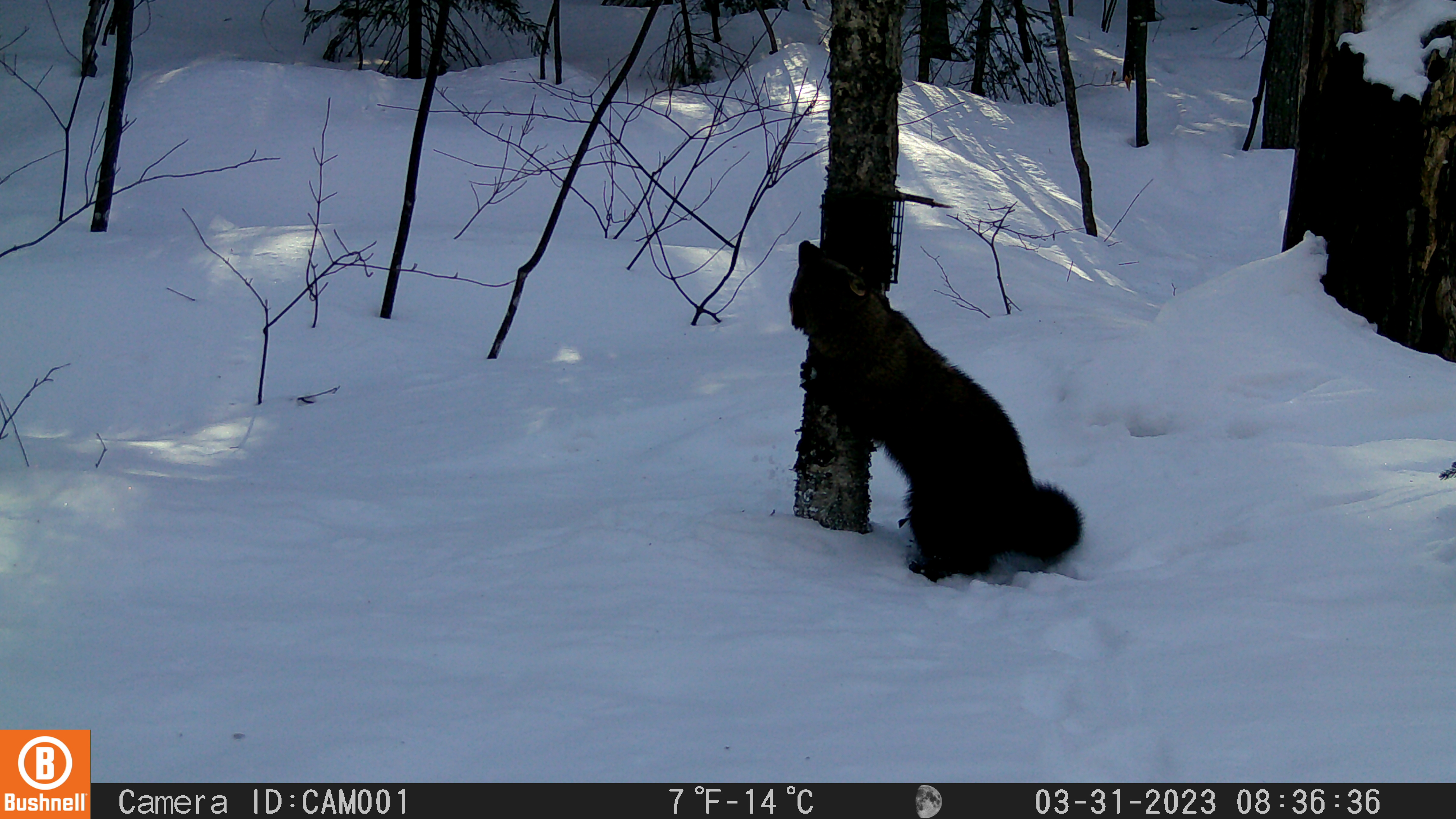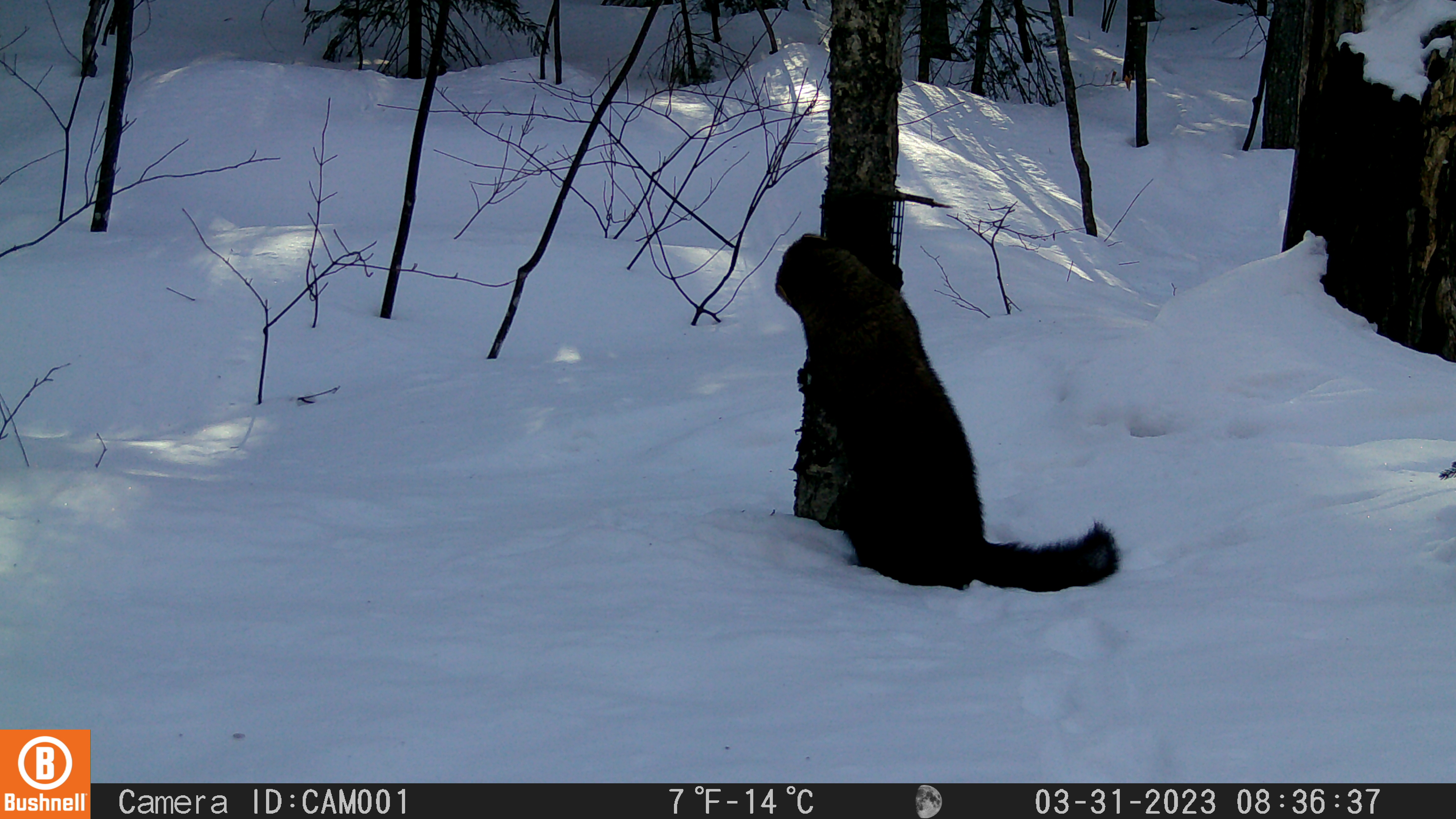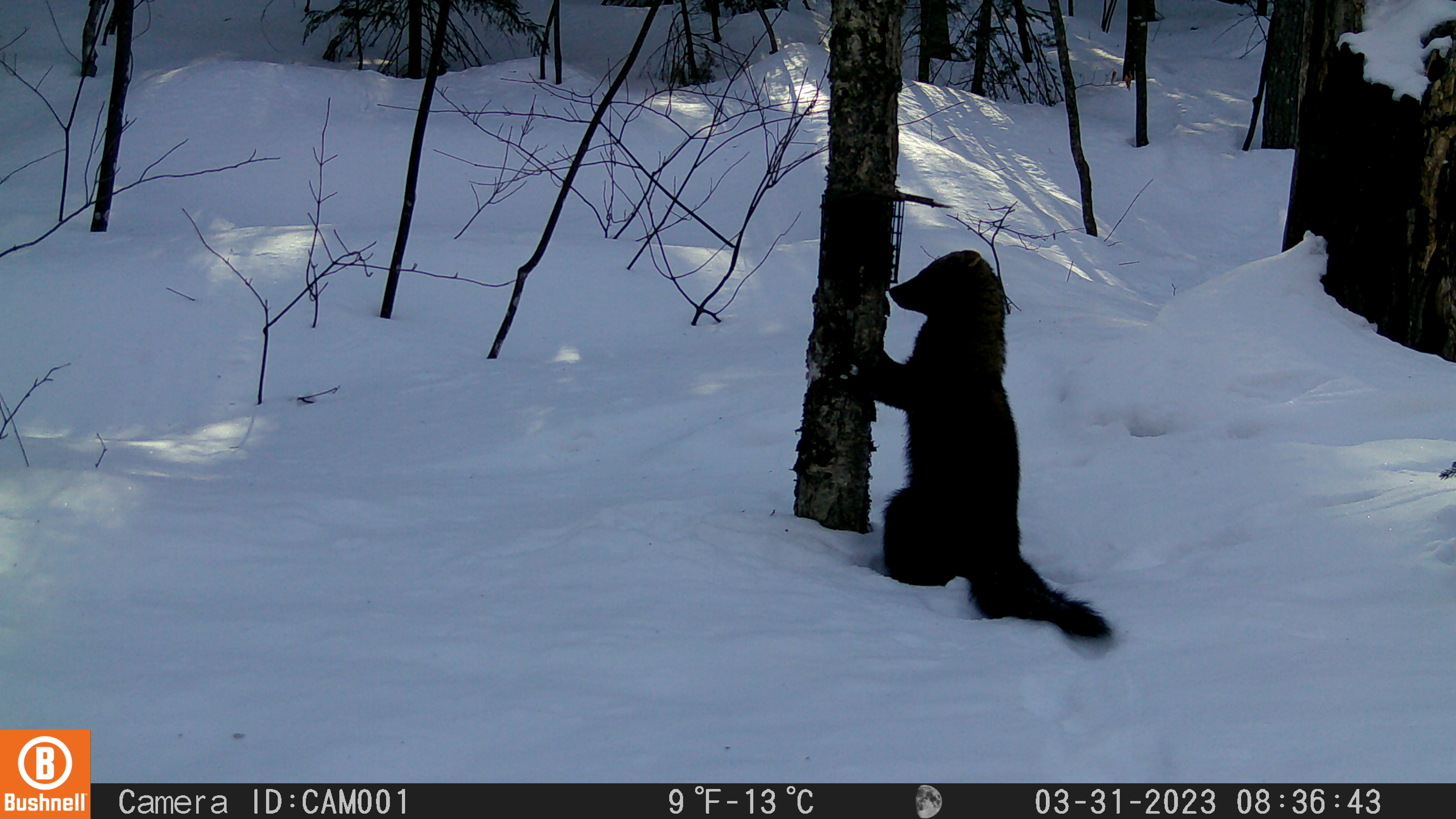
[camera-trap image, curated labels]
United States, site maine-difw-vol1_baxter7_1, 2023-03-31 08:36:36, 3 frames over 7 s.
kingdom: Animalia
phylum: Chordata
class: Mammalia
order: Carnivora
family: Mustelidae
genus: Pekania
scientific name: Pekania pennanti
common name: fisher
Fisher (Pekania pennanti).